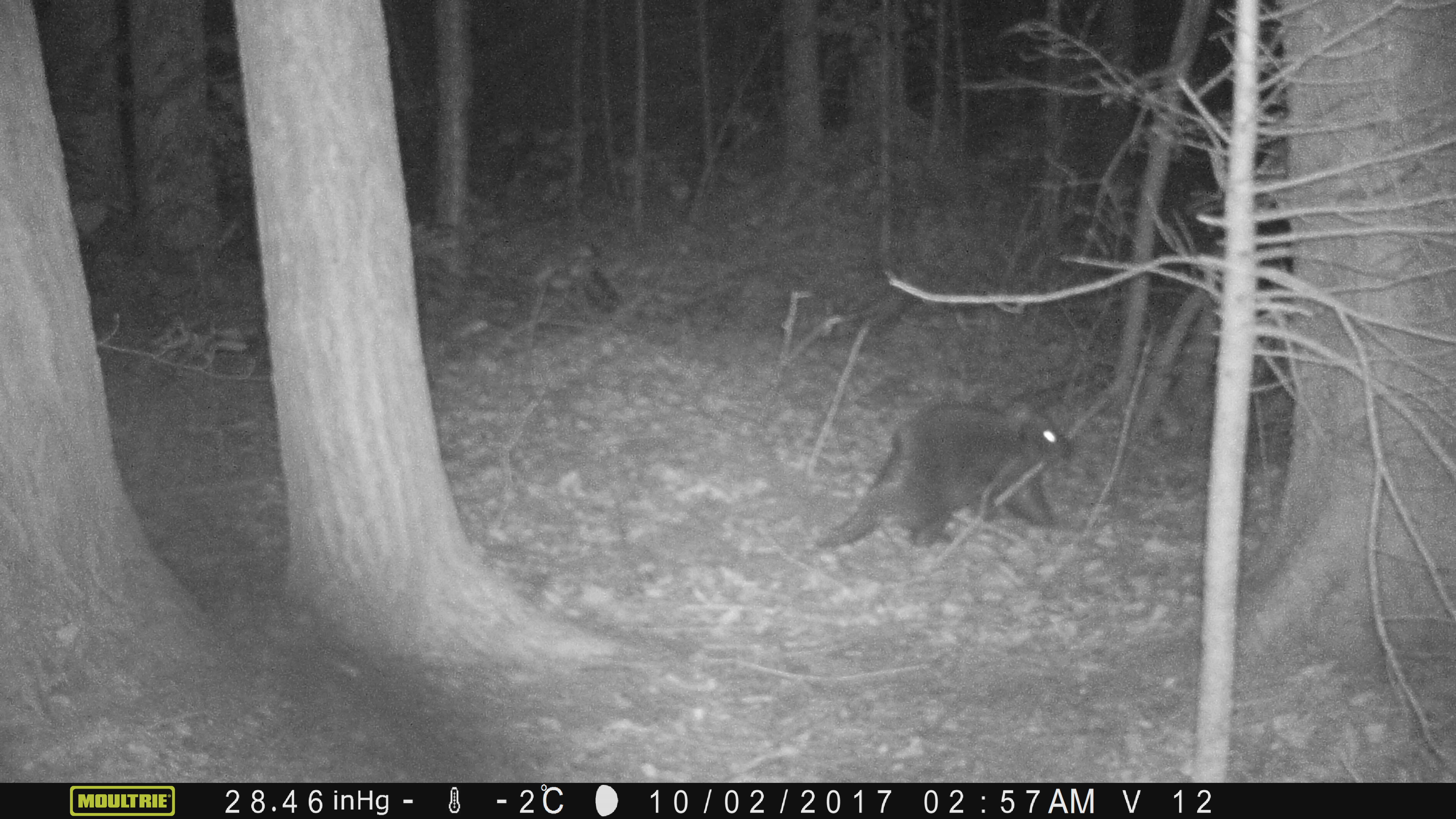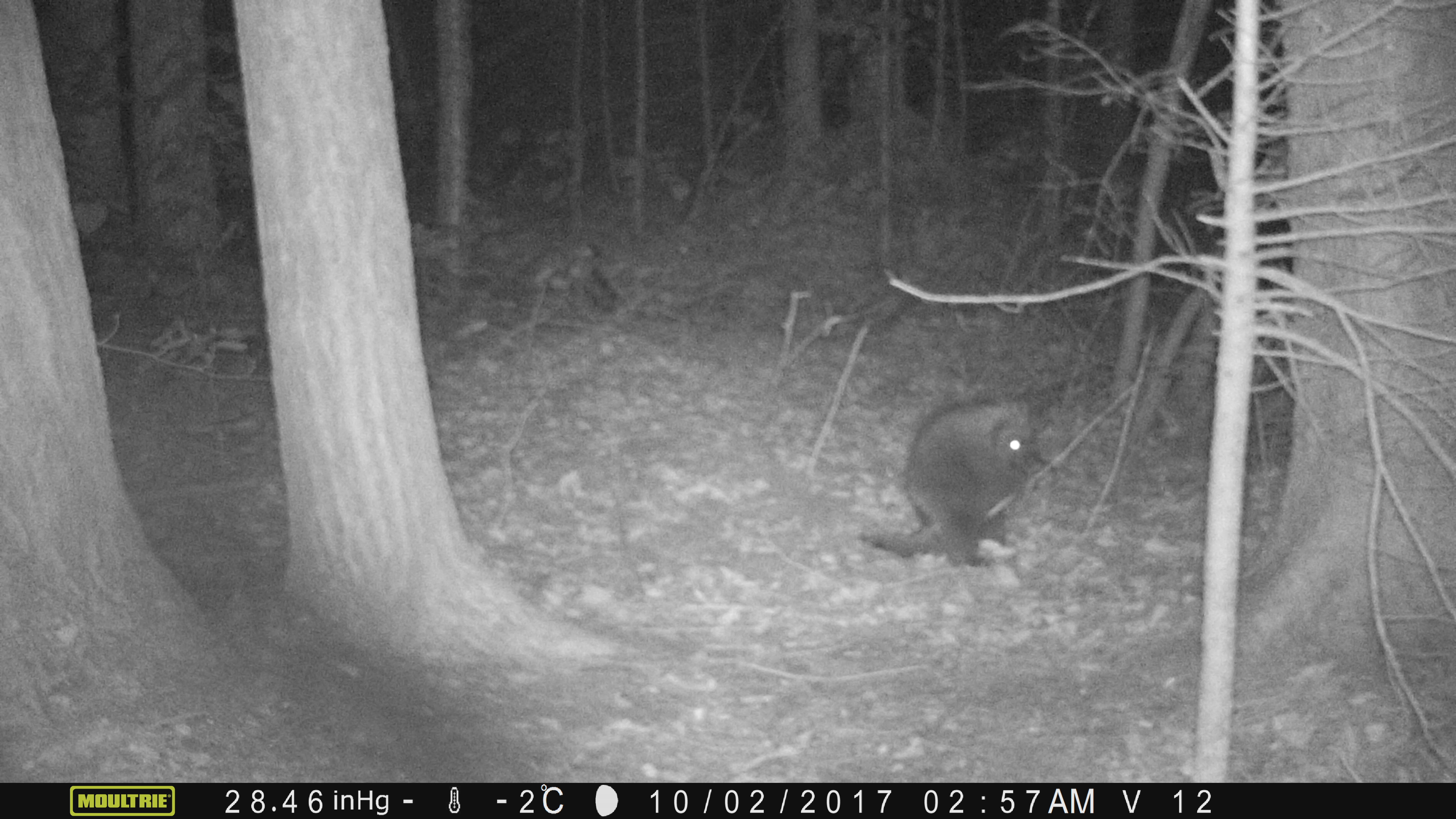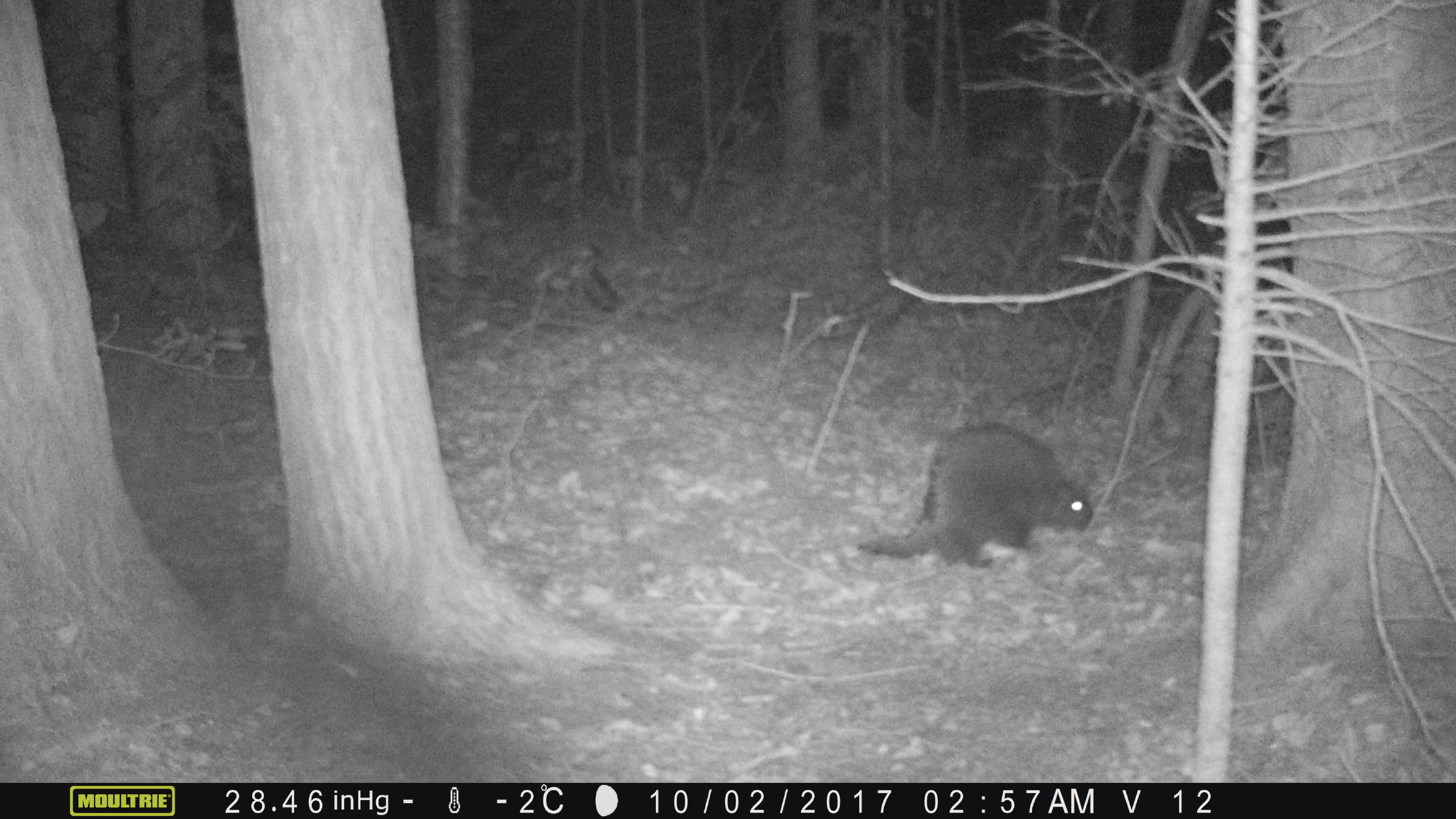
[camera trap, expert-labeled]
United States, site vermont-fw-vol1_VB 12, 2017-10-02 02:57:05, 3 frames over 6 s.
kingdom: Animalia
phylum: Chordata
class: Mammalia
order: Rodentia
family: Erethizontidae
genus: Erethizon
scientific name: Erethizon dorsatum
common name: porcupine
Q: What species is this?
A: Porcupine (Erethizon dorsatum).